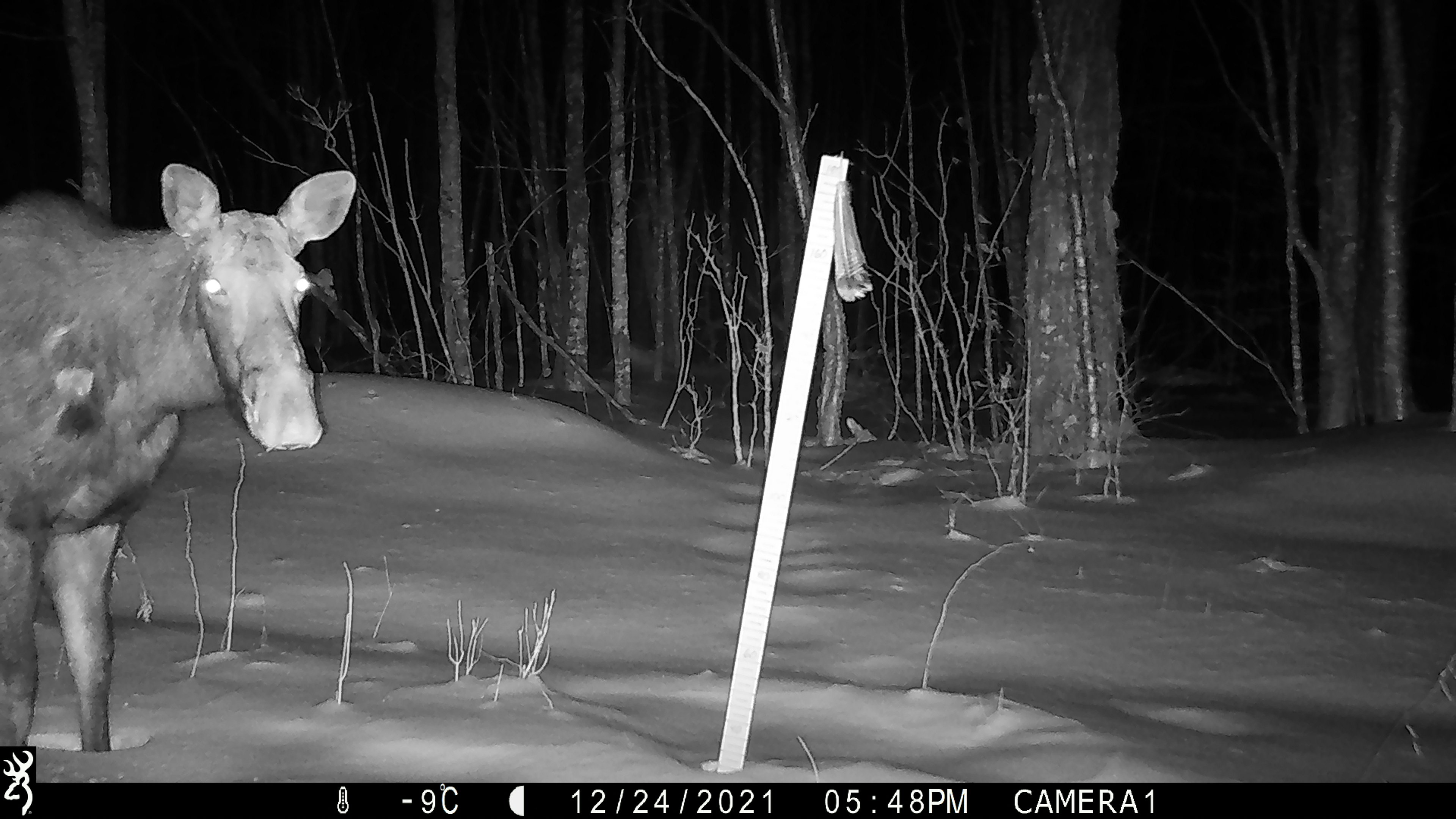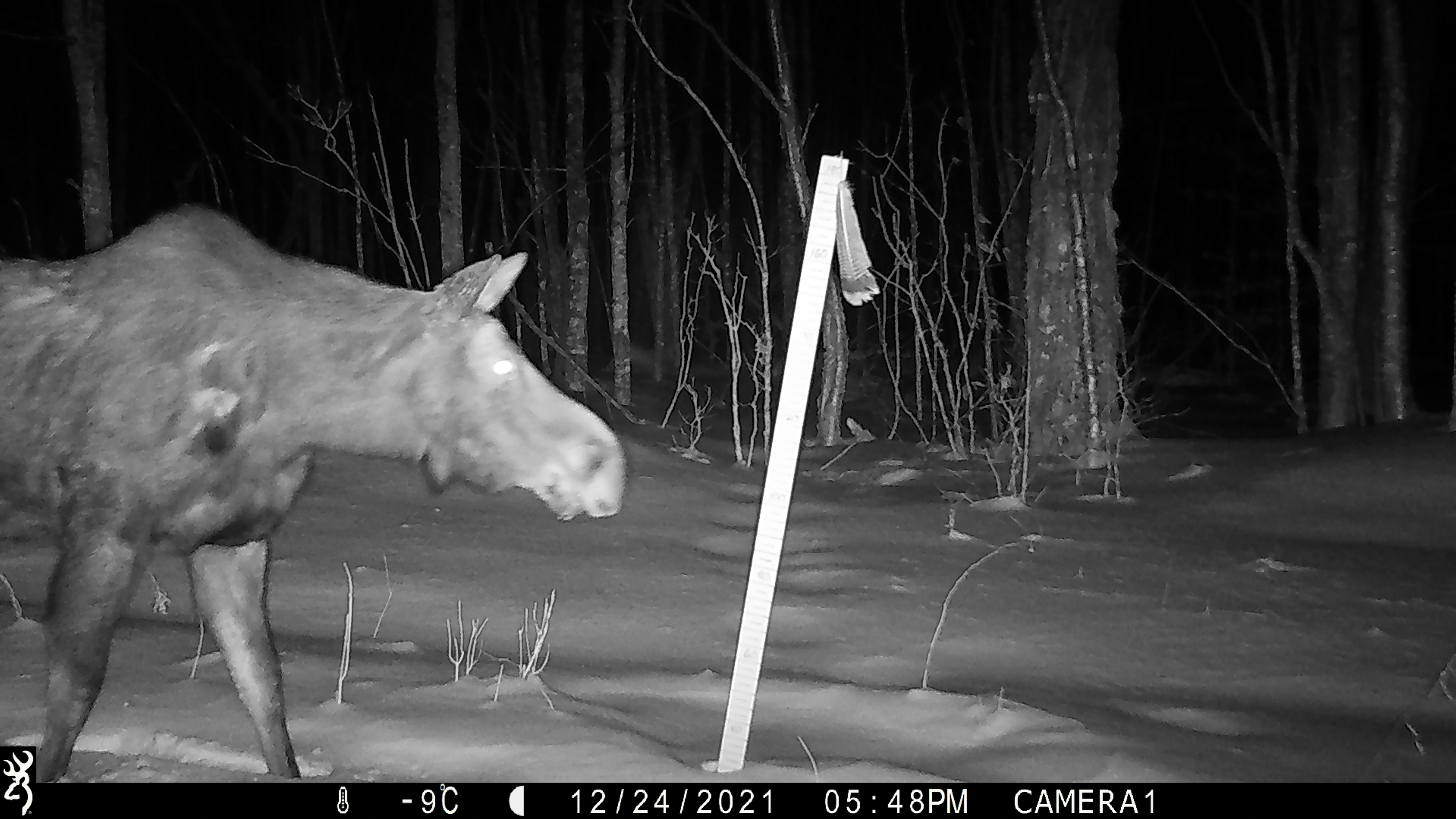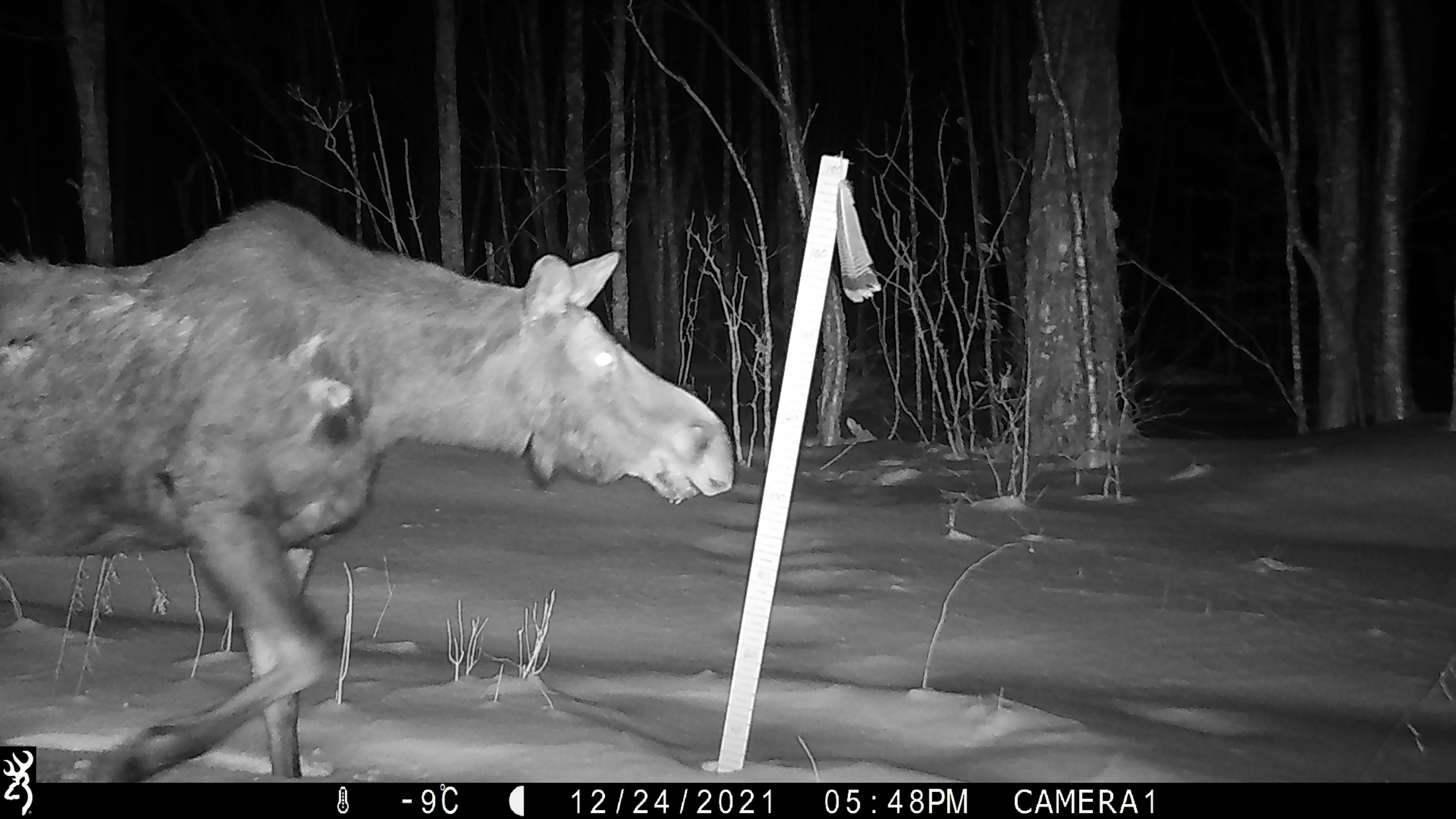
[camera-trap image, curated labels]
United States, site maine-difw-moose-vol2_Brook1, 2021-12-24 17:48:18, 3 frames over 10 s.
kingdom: Animalia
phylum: Chordata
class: Mammalia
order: Artiodactyla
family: Cervidae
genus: Alces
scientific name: Alces alces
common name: moose